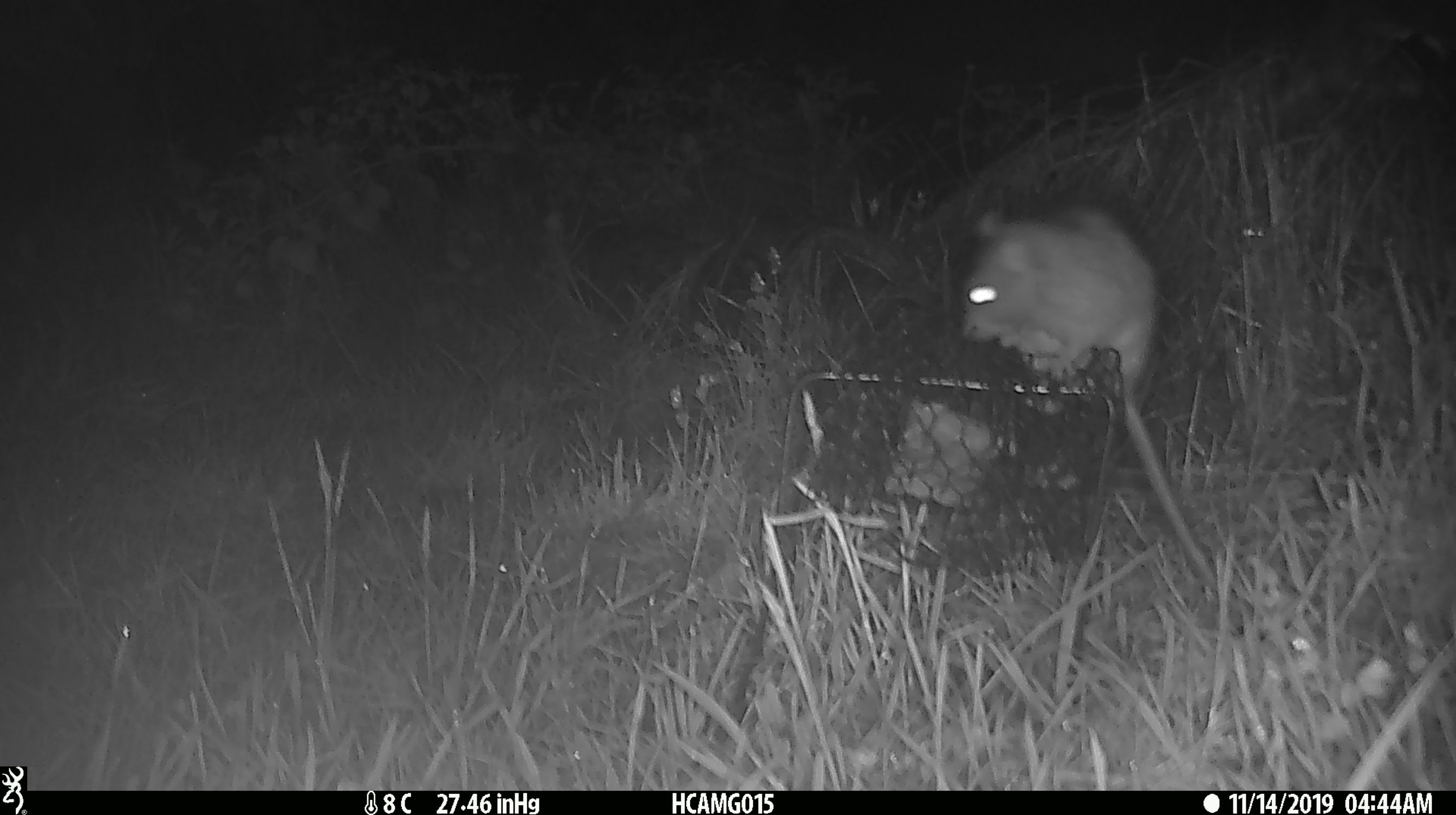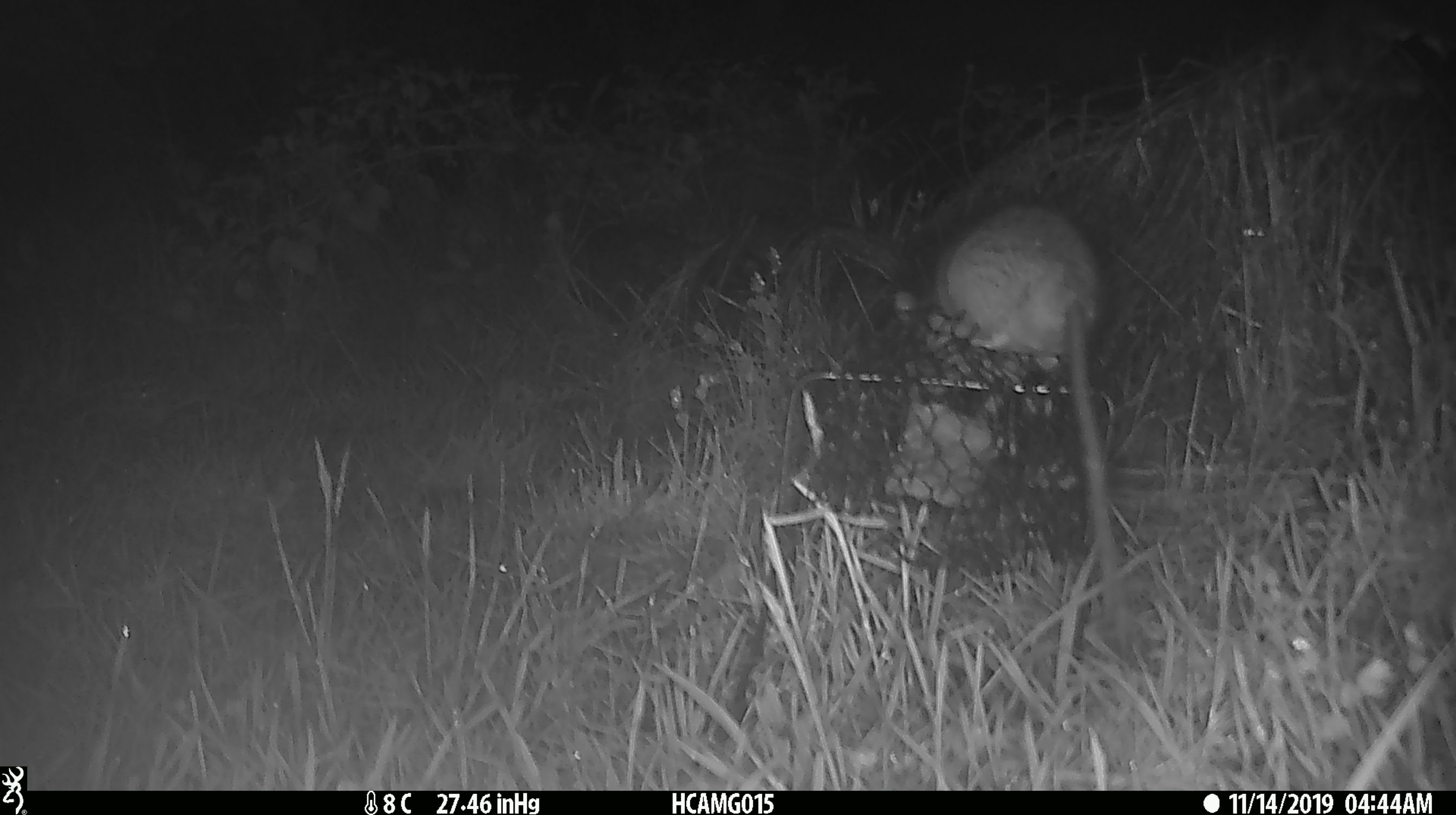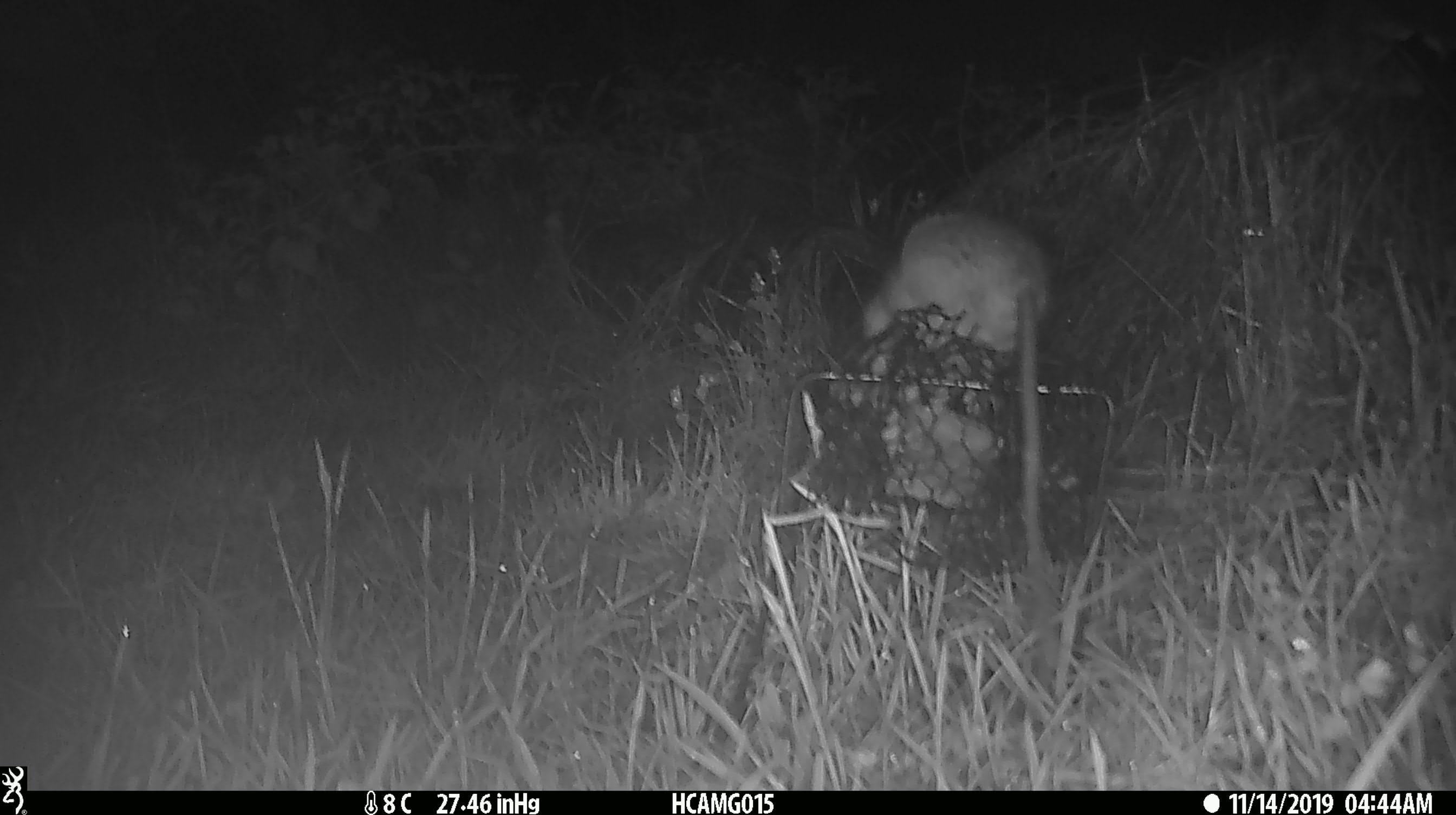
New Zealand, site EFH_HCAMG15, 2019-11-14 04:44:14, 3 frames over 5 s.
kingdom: Animalia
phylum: Chordata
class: Mammalia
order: Rodentia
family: Muridae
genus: Rattus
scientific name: Rattus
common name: rat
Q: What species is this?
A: Rat (Rattus).